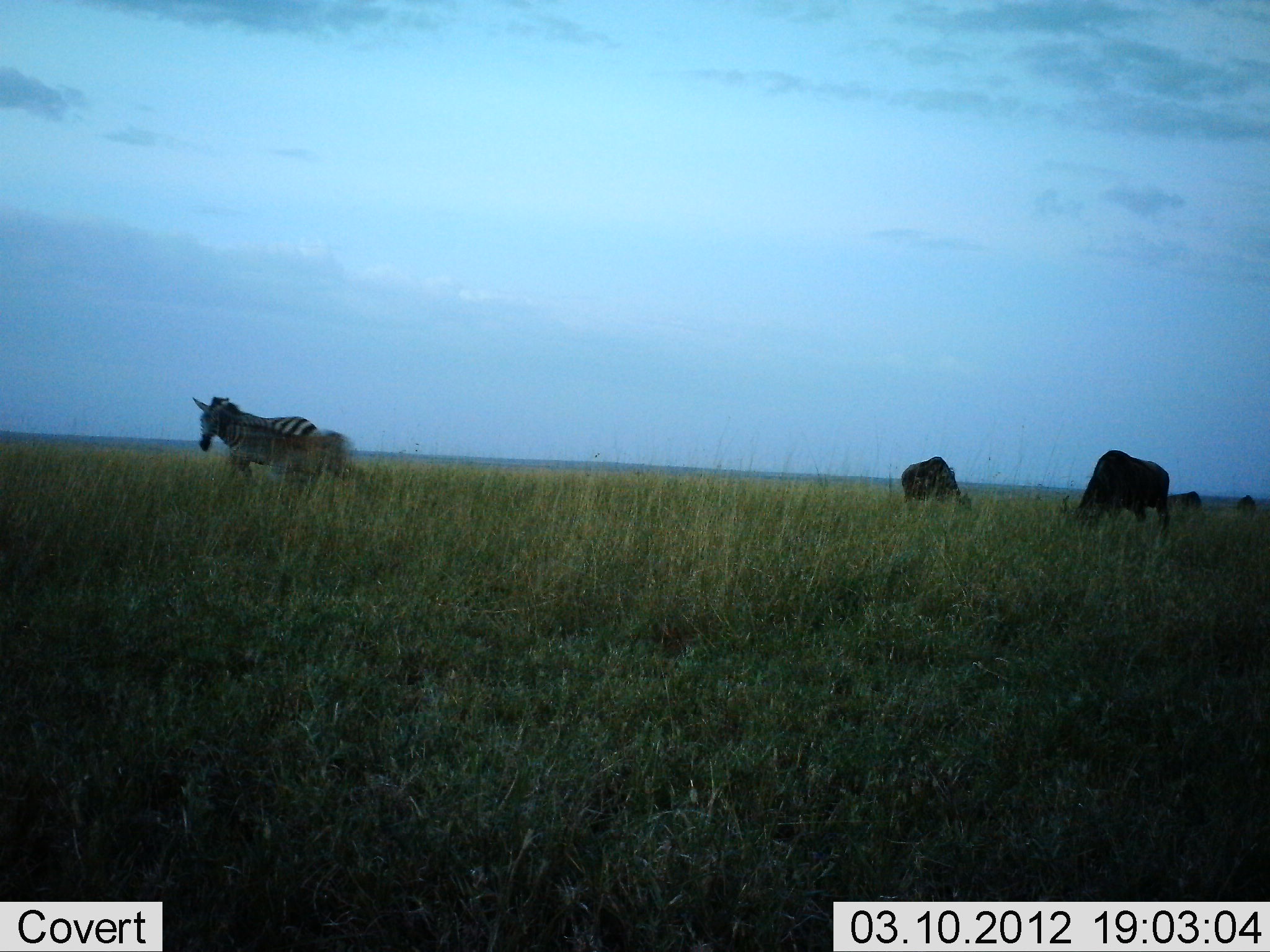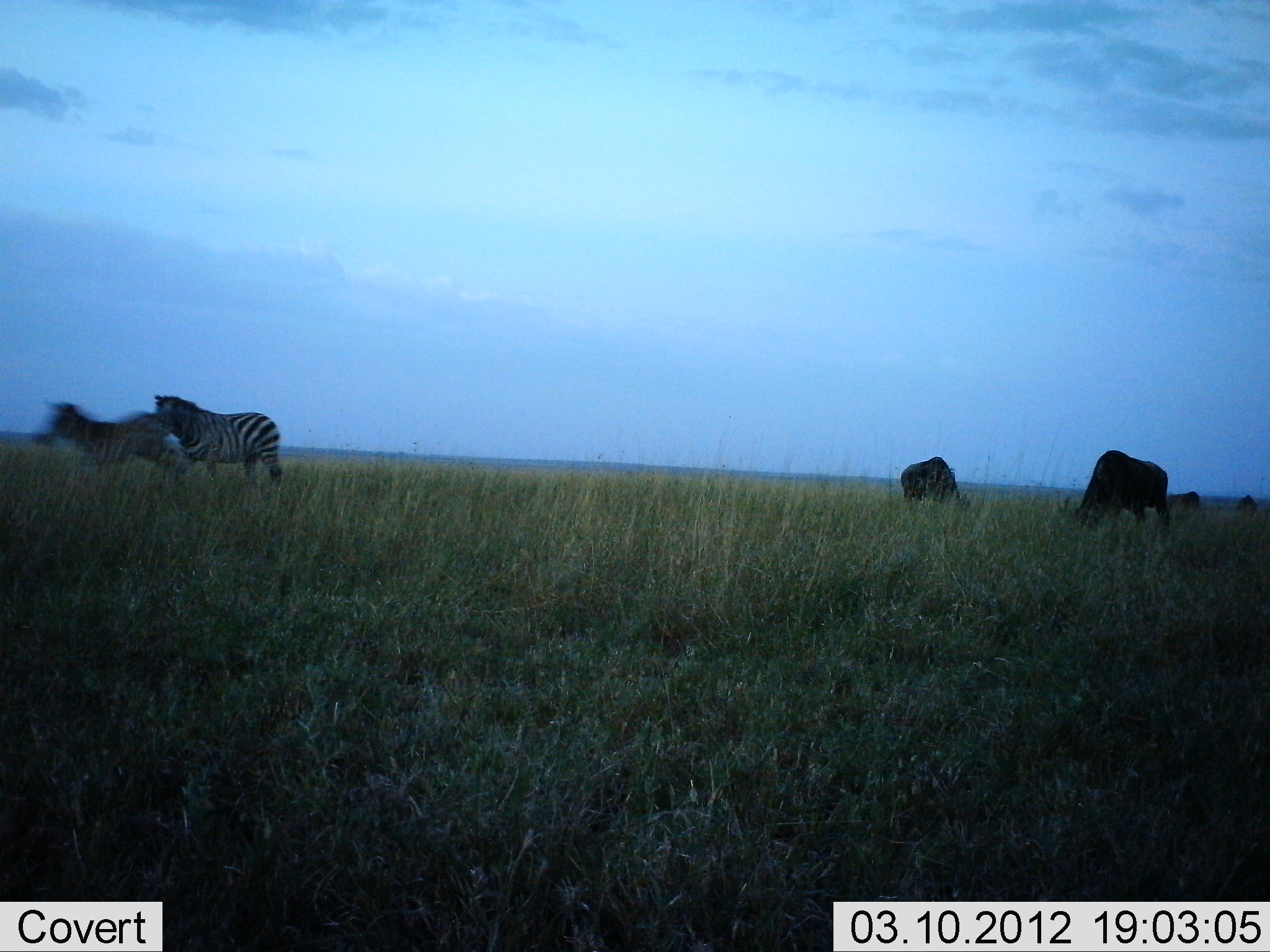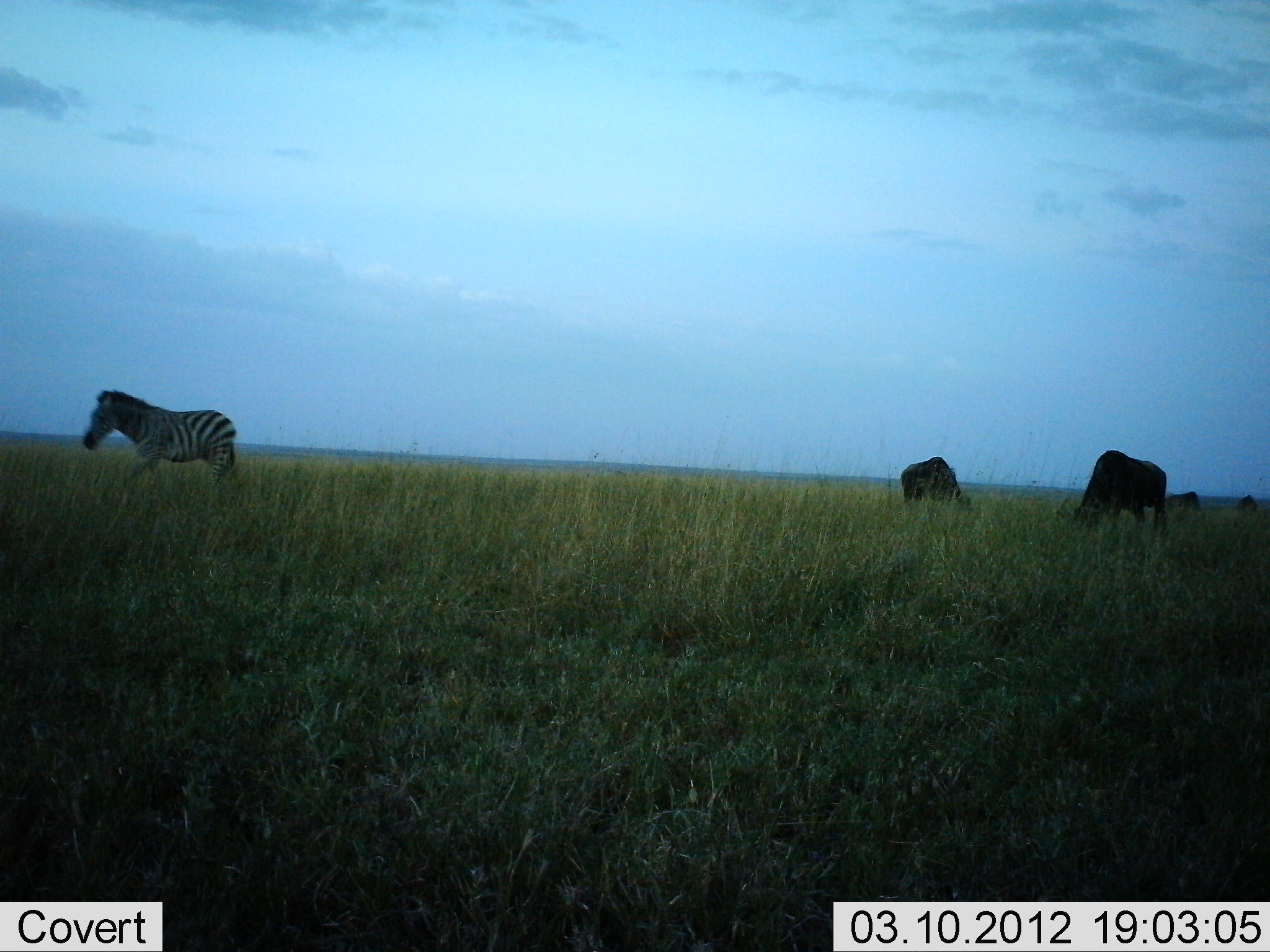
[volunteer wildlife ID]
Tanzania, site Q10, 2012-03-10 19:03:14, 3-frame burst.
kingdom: Animalia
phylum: Chordata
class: Mammalia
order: Artiodactyla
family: Bovidae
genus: Connochaetes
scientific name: Connochaetes taurinus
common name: blue wildebeest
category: wildebeest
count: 3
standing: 29%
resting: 0%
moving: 0%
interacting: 0%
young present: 0%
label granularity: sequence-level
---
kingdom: Animalia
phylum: Chordata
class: Mammalia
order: Perissodactyla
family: Equidae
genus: Equus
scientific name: Equus quagga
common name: plains zebra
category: zebra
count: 2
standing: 3%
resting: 0%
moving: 100%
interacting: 0%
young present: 28%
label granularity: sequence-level